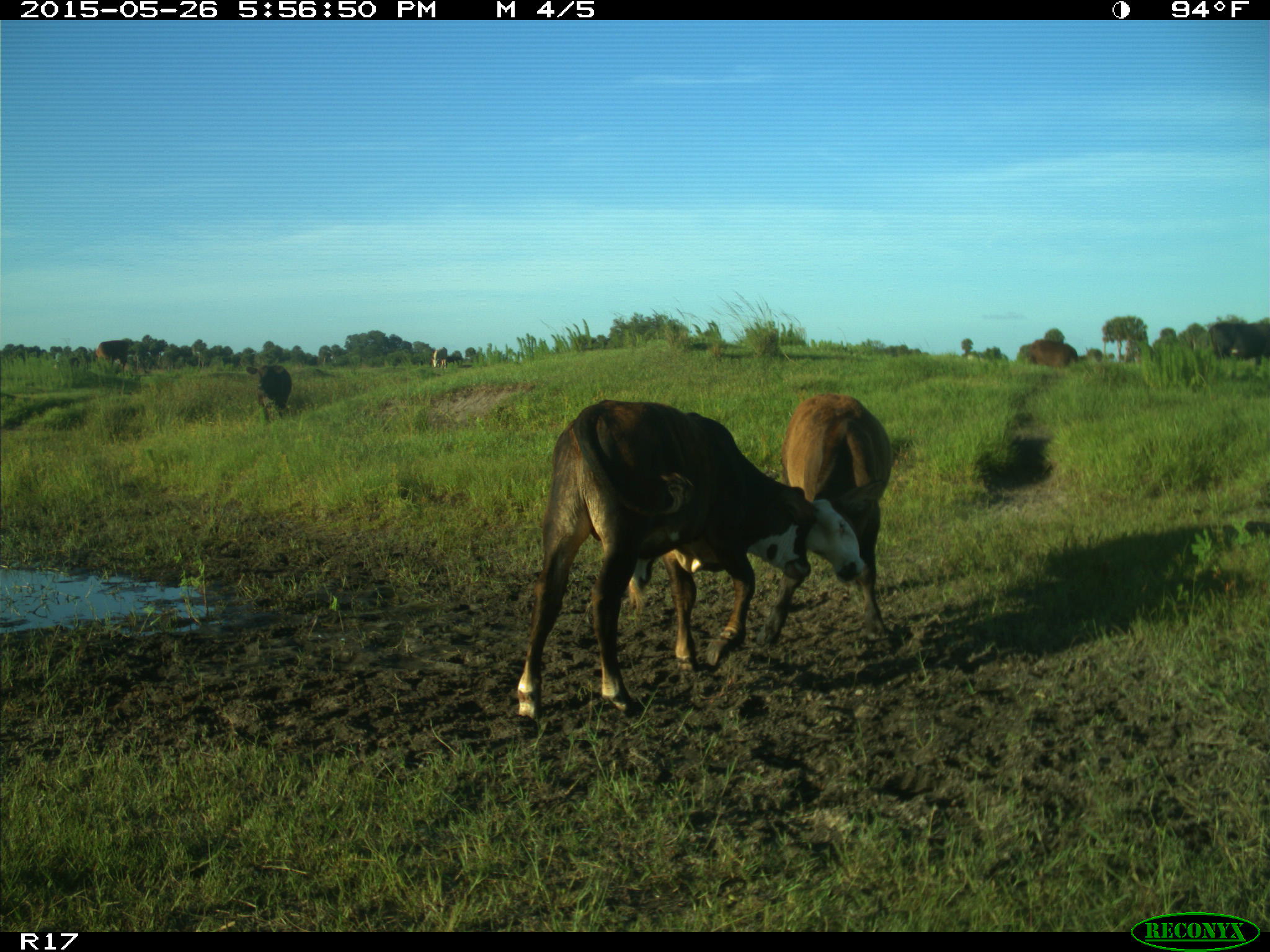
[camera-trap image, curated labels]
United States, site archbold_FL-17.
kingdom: Animalia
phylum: Chordata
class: Mammalia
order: Artiodactyla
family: Bovidae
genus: Bos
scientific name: Bos taurus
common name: domestic cow